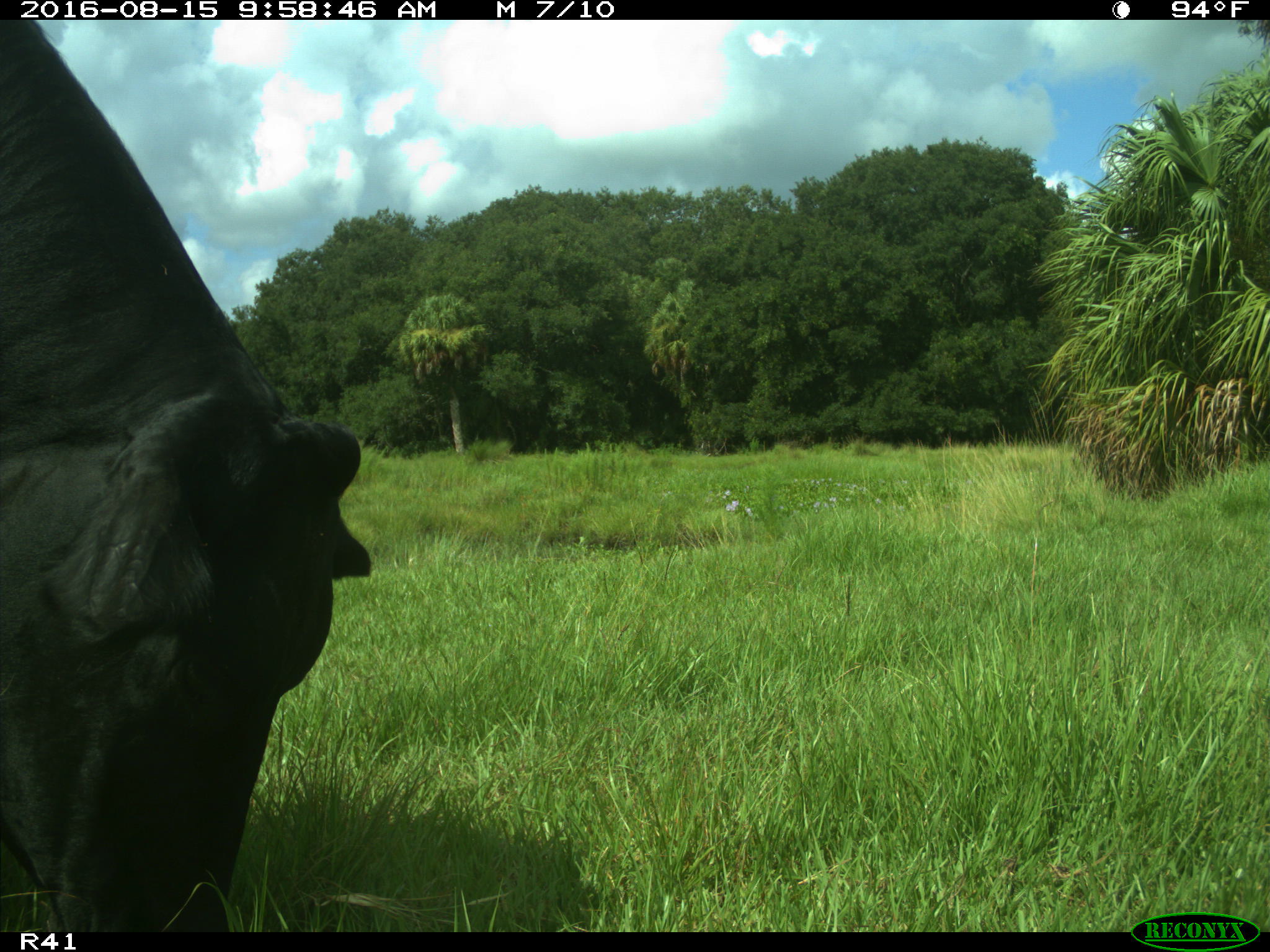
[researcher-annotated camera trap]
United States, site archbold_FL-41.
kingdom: Animalia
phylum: Chordata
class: Mammalia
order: Artiodactyla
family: Bovidae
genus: Bos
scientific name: Bos taurus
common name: domestic cow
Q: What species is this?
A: Bos taurus (domestic cow).